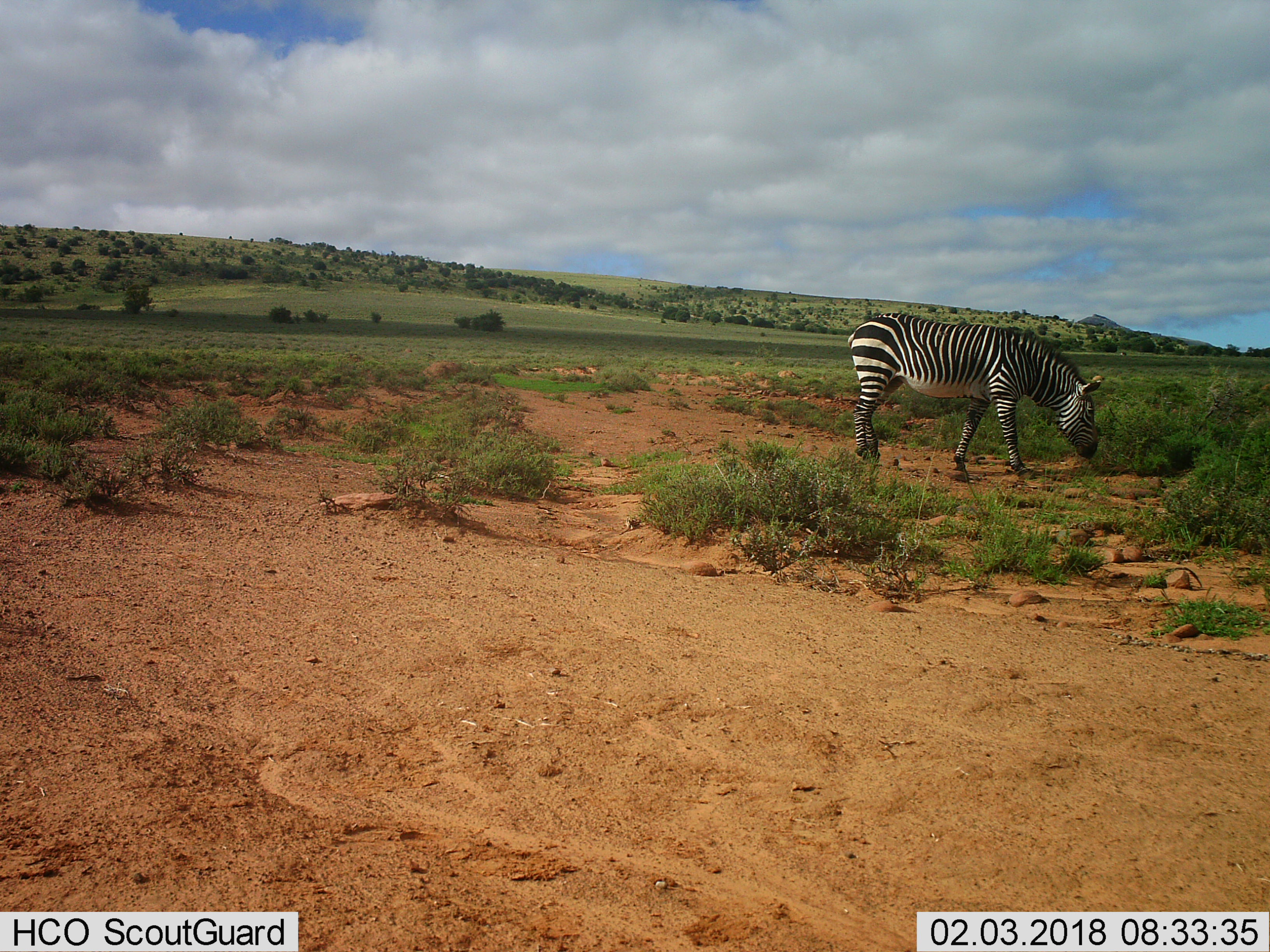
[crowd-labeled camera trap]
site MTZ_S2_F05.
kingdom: Animalia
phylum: Chordata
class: Mammalia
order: Perissodactyla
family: Equidae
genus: Equus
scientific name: Equus zebra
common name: mountain zebra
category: zebramountain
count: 1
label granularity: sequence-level